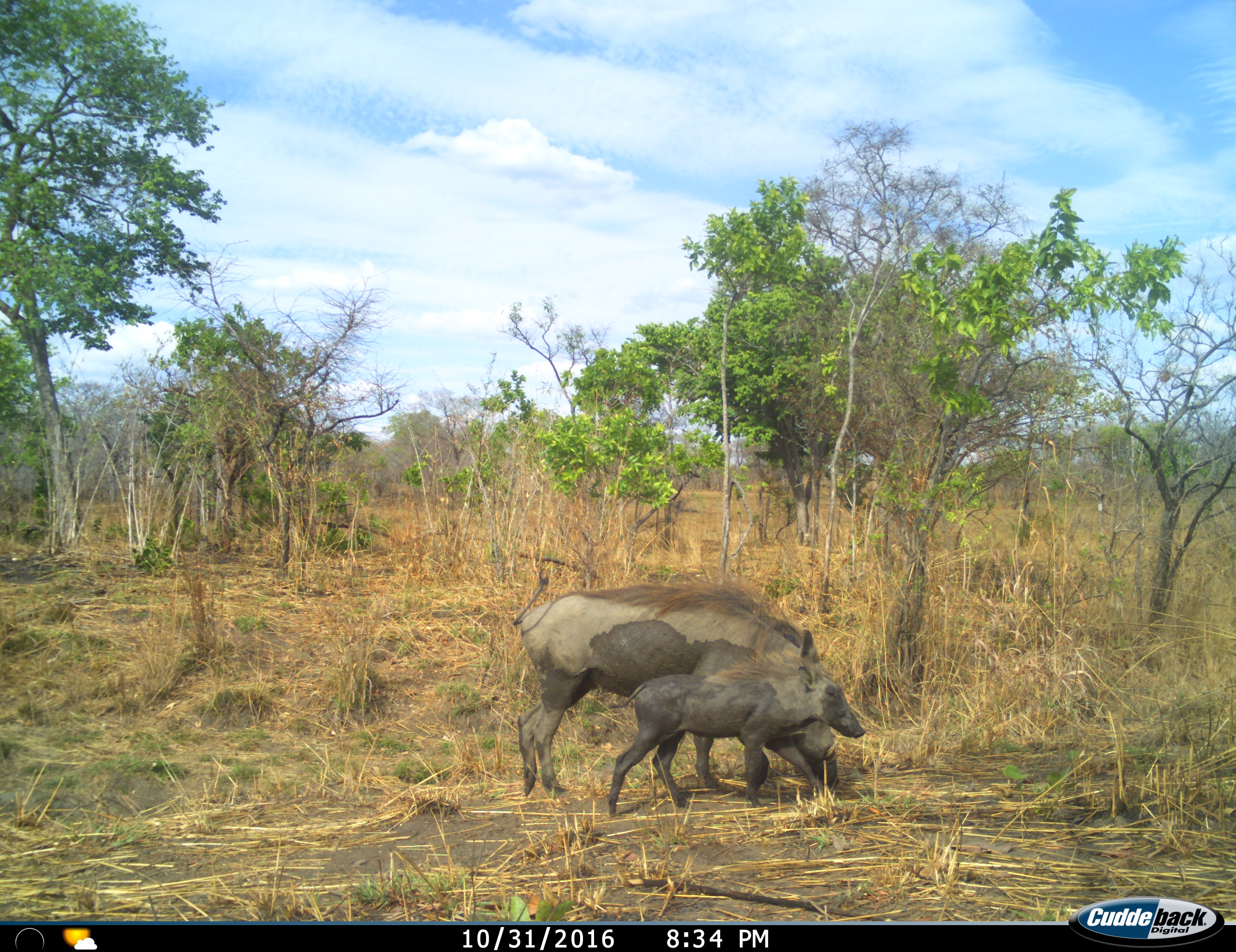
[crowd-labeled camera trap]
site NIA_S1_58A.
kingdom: Animalia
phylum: Chordata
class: Mammalia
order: Artiodactyla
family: Suidae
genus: Phacochoerus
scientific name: Phacochoerus africanus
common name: warthog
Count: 2.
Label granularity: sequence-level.